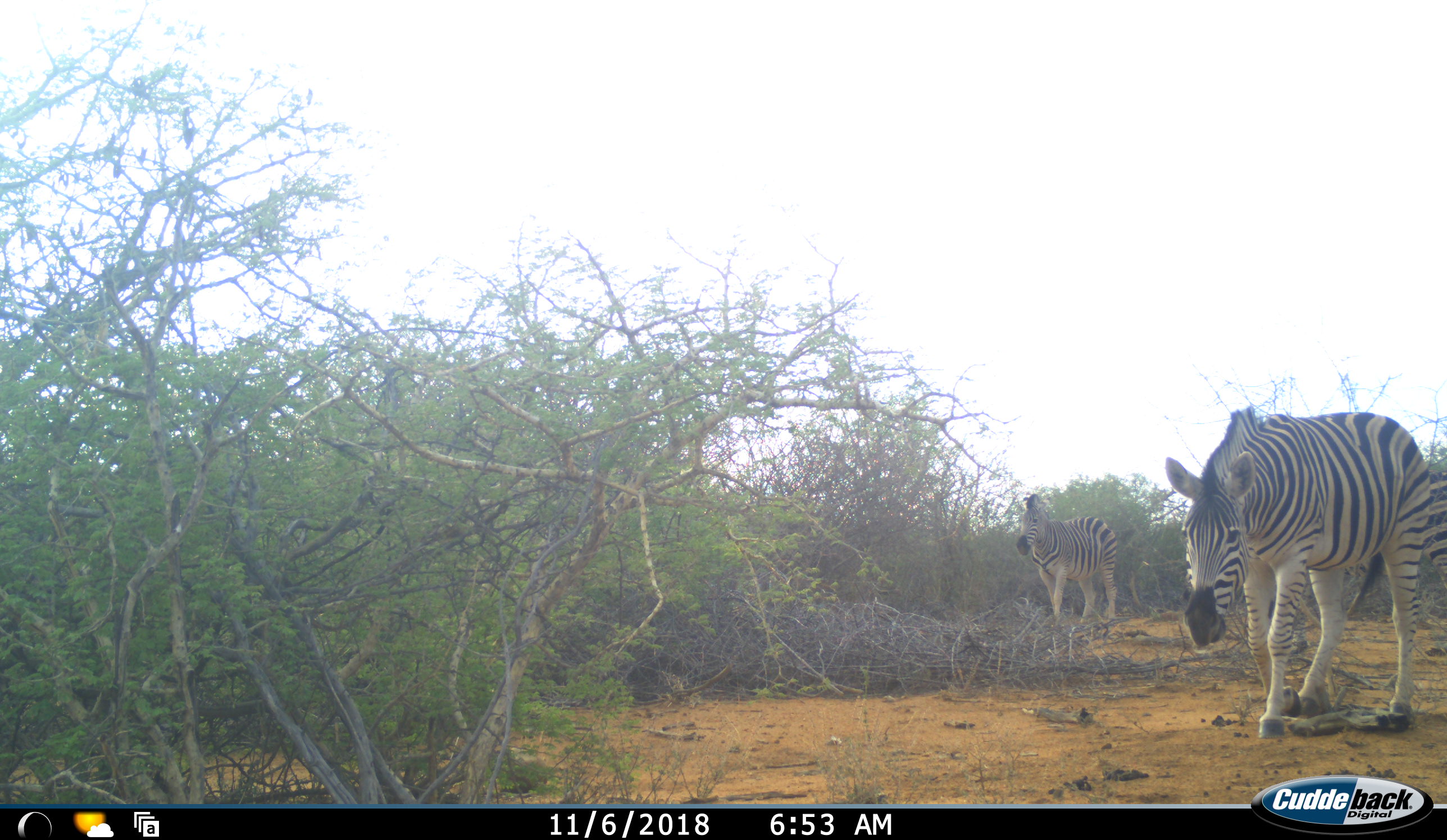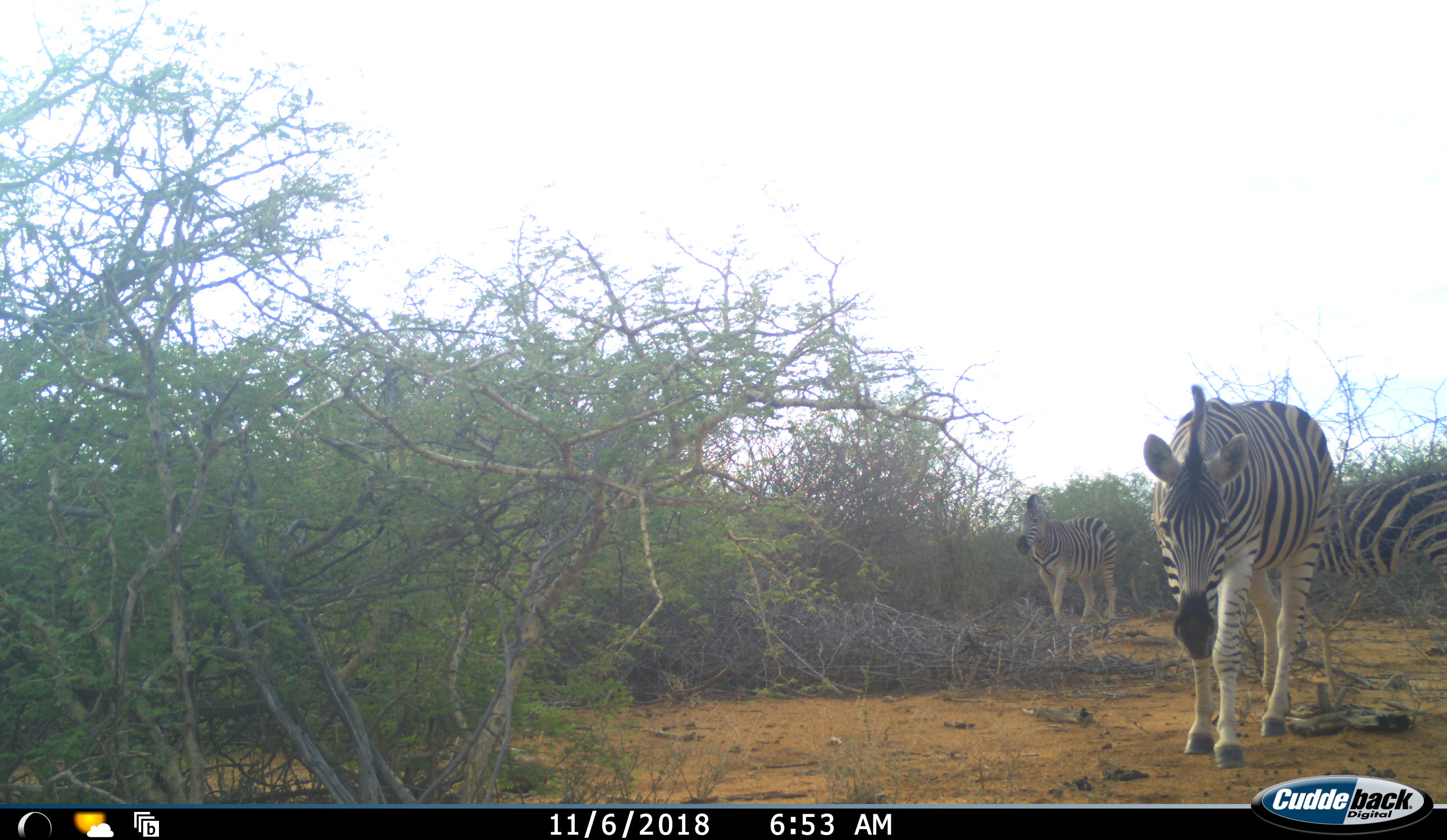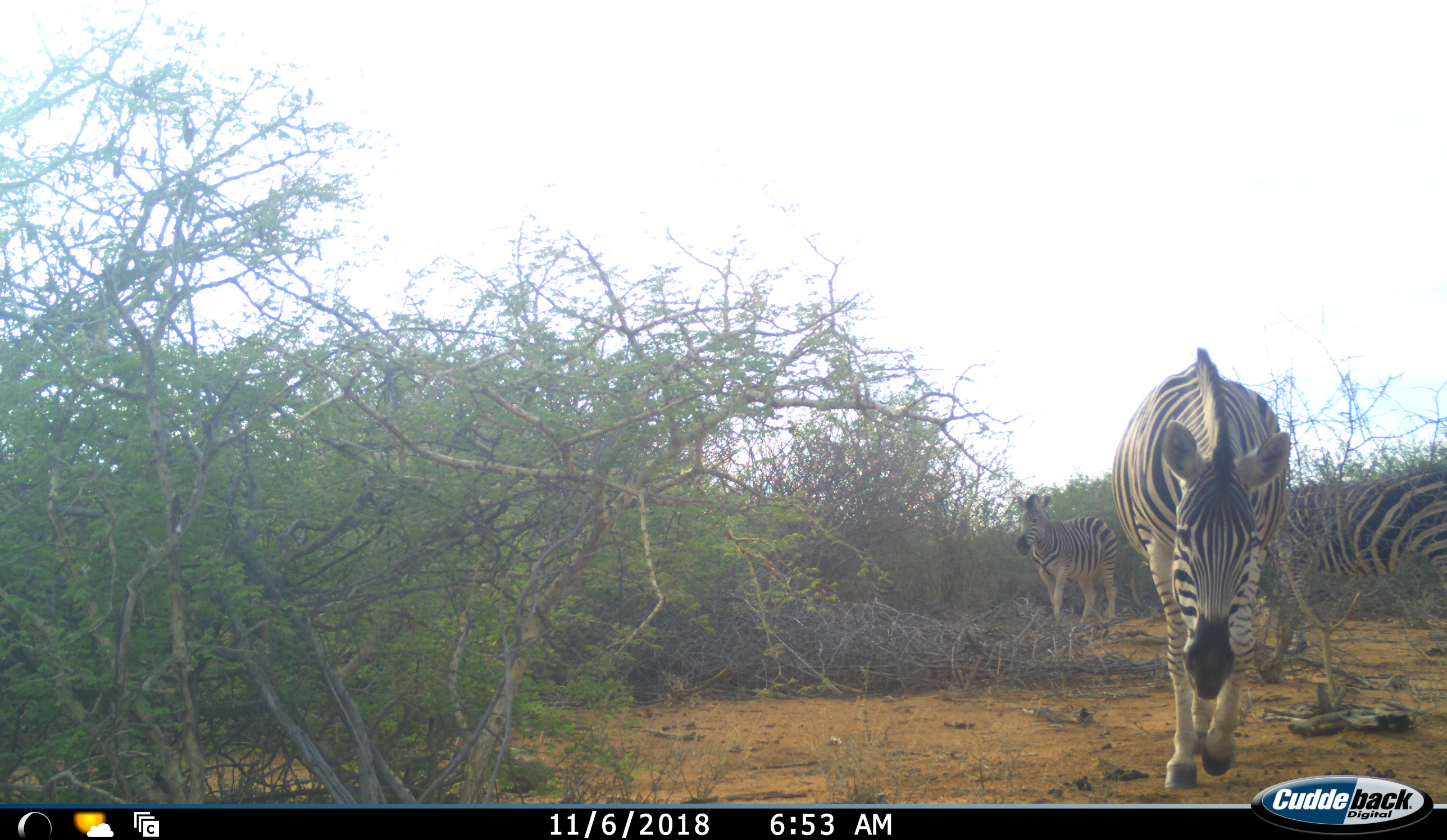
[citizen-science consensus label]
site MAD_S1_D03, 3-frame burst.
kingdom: Animalia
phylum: Chordata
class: Mammalia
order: Perissodactyla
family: Equidae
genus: Equus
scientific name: Equus quagga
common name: plains zebra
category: zebraplains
Zebraplains (plains zebra) (Equus quagga), count 3. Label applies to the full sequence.